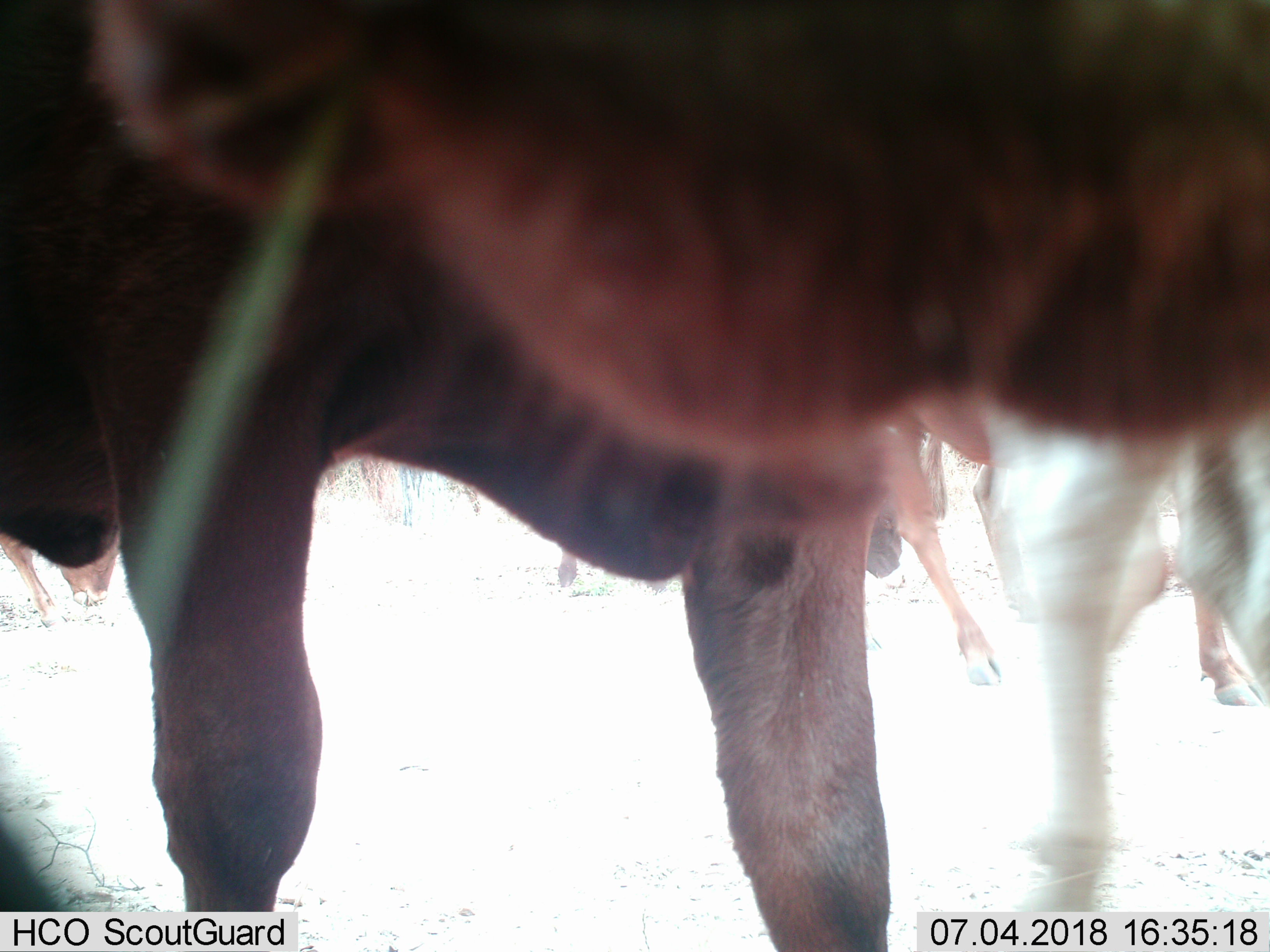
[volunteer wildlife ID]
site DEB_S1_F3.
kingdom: Animalia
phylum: Chordata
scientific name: Vertebrata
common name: domestic animal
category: domesticanimal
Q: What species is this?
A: Domesticanimal (domestic animal) (Vertebrata).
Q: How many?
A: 5.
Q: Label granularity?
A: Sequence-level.